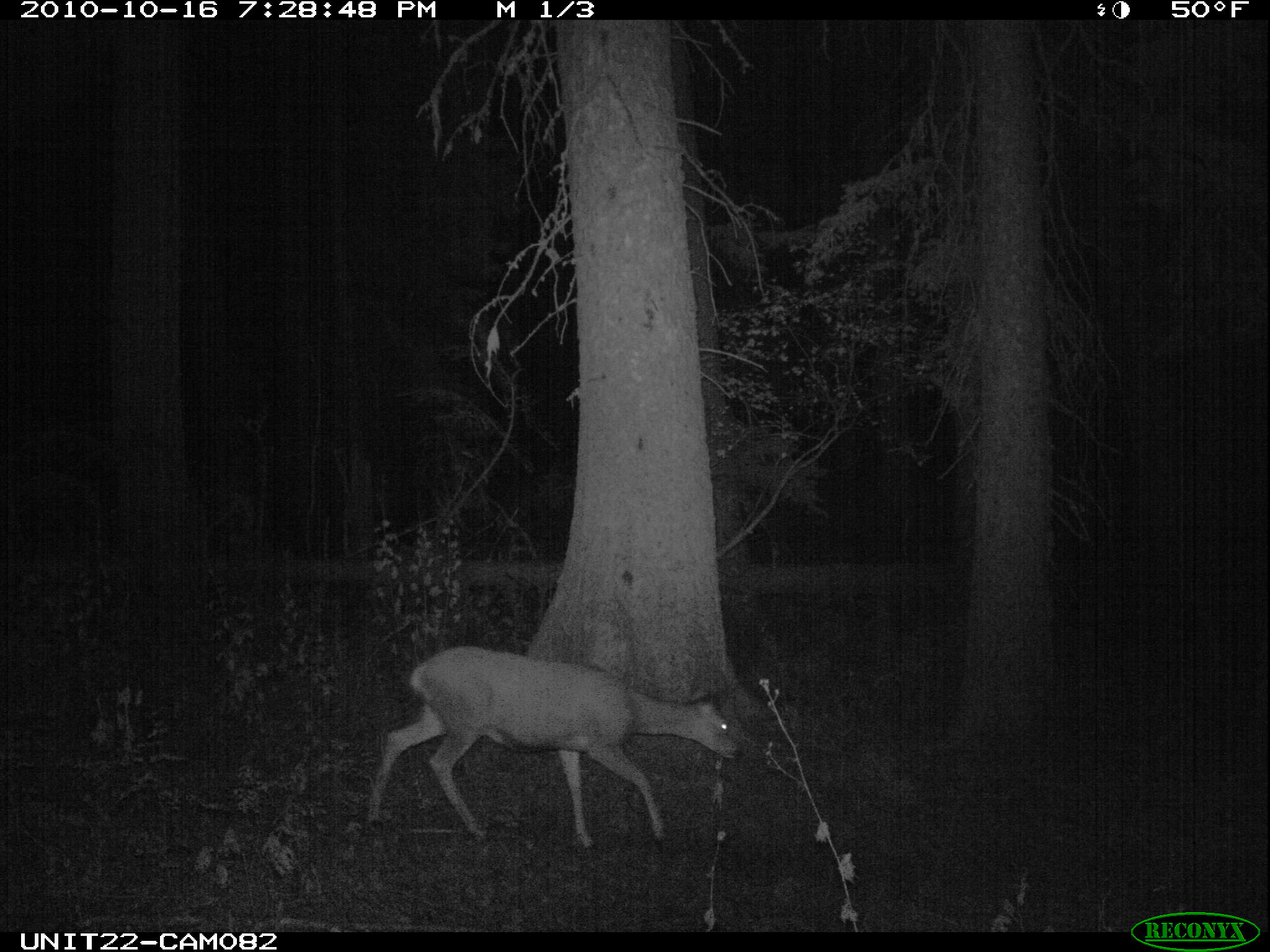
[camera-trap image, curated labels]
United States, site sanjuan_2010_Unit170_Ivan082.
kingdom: Animalia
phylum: Chordata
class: Mammalia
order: Artiodactyla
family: Cervidae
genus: Odocoileus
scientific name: Odocoileus hemionus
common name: mule deer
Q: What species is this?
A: Odocoileus hemionus (mule deer).